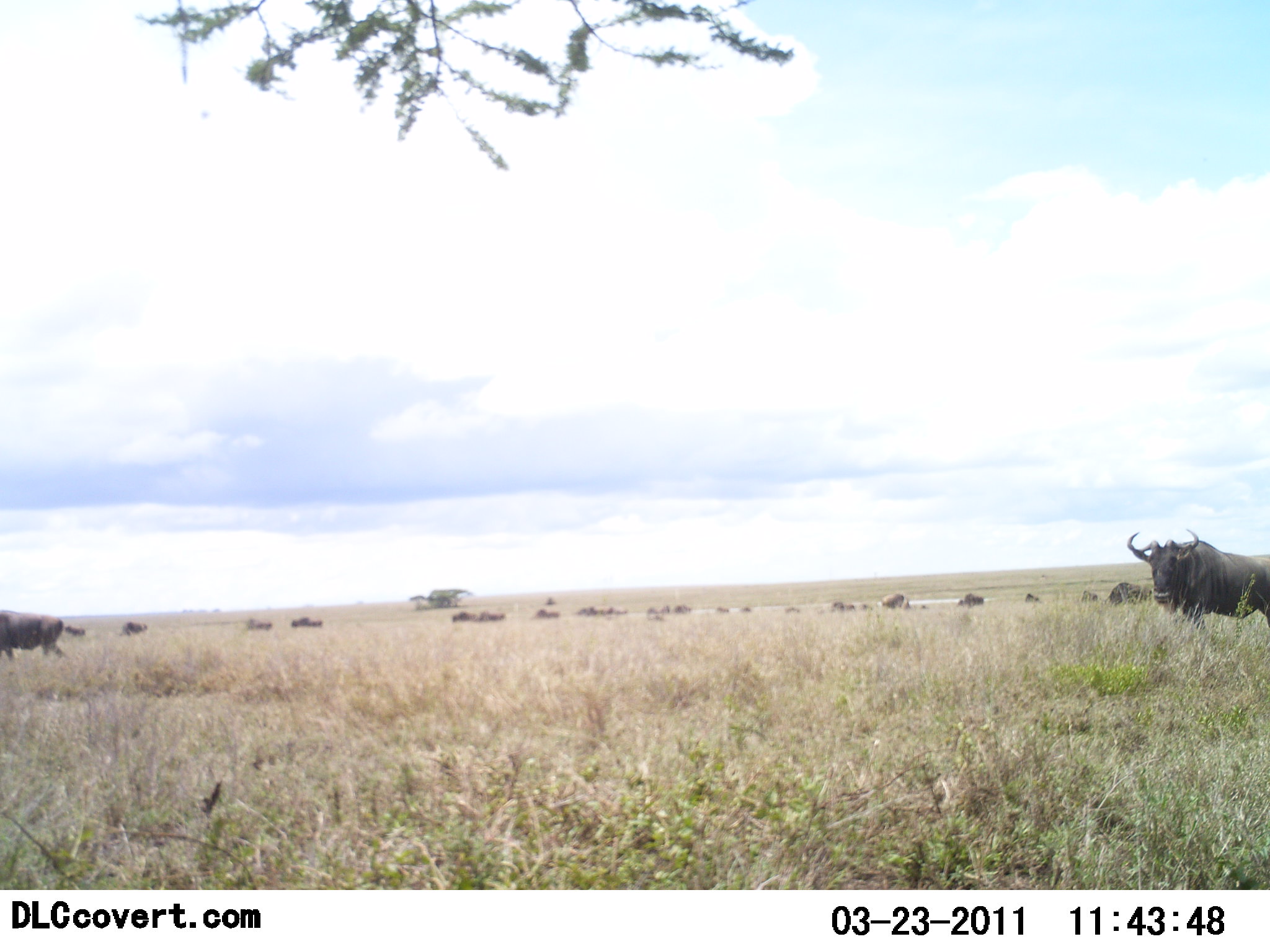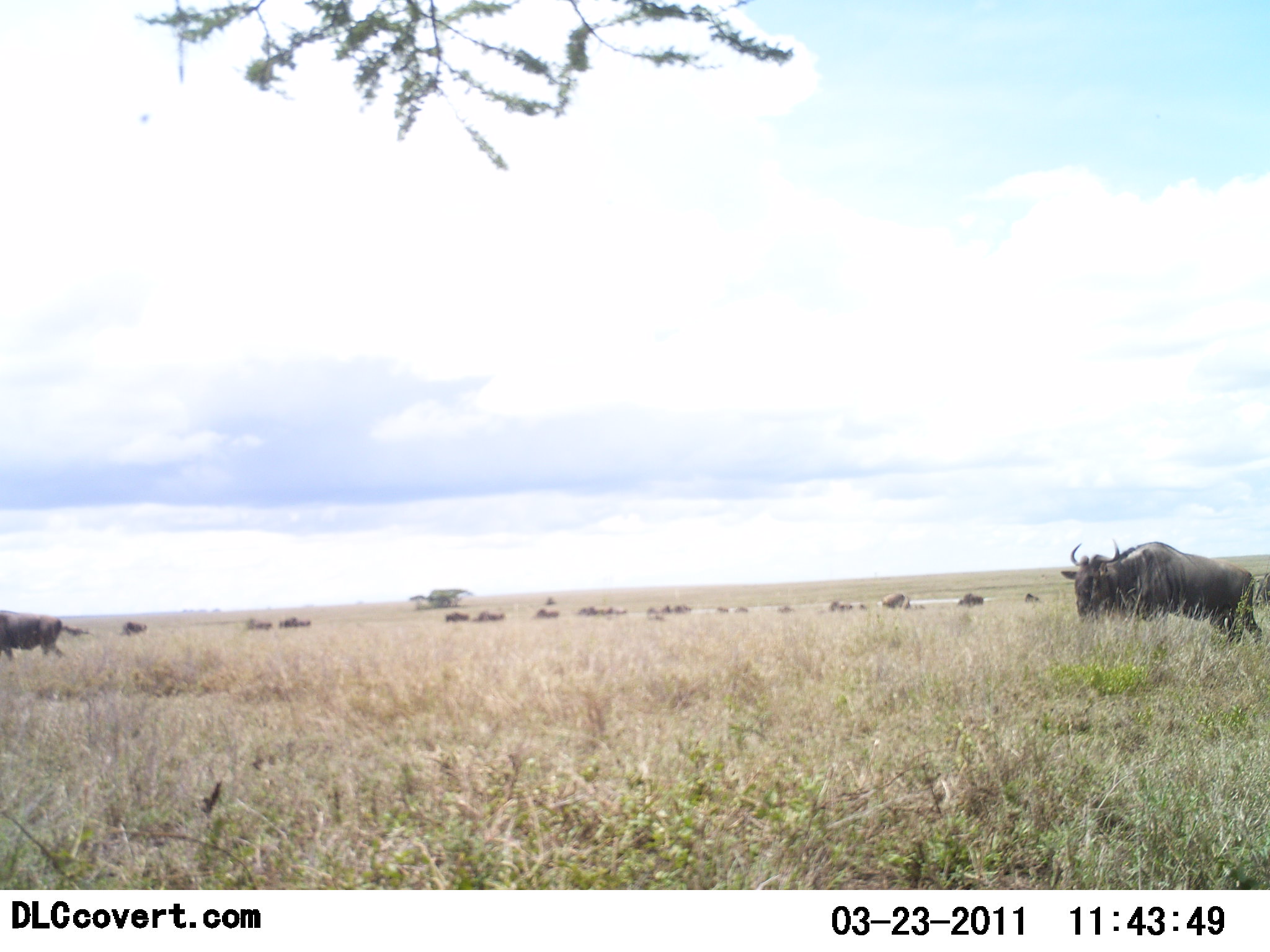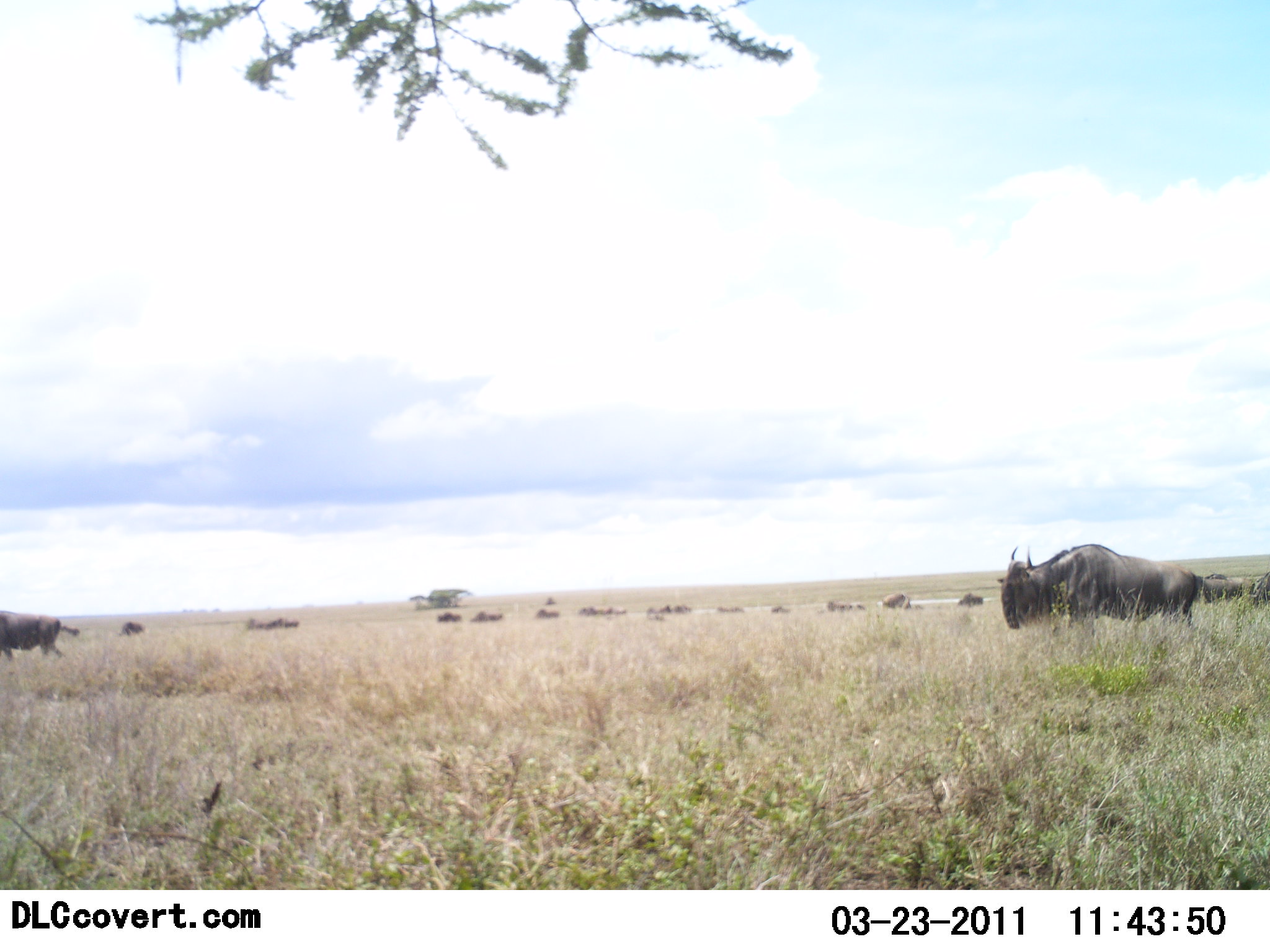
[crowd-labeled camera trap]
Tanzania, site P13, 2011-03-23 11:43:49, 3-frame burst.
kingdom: Animalia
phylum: Chordata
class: Mammalia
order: Artiodactyla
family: Bovidae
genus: Connochaetes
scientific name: Connochaetes taurinus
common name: blue wildebeest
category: wildebeest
Wildebeest (blue wildebeest) (Connochaetes taurinus), count 11-50. Behavior (volunteer vote fractions): standing 33%, resting 0%, moving 100%, interacting 0%. Young present (vote fraction): 8%. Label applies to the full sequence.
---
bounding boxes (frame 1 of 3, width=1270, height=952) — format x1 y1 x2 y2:
animal: 1127 530 1270 629; 0 611 68 662; 1104 582 1153 607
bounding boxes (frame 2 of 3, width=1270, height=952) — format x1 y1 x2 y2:
animal: 1061 542 1263 649; 0 611 66 661; 1253 572 1270 615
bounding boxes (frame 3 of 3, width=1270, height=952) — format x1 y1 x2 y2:
animal: 996 543 1199 631; 0 612 64 660; 1193 574 1245 605; 1249 569 1270 606